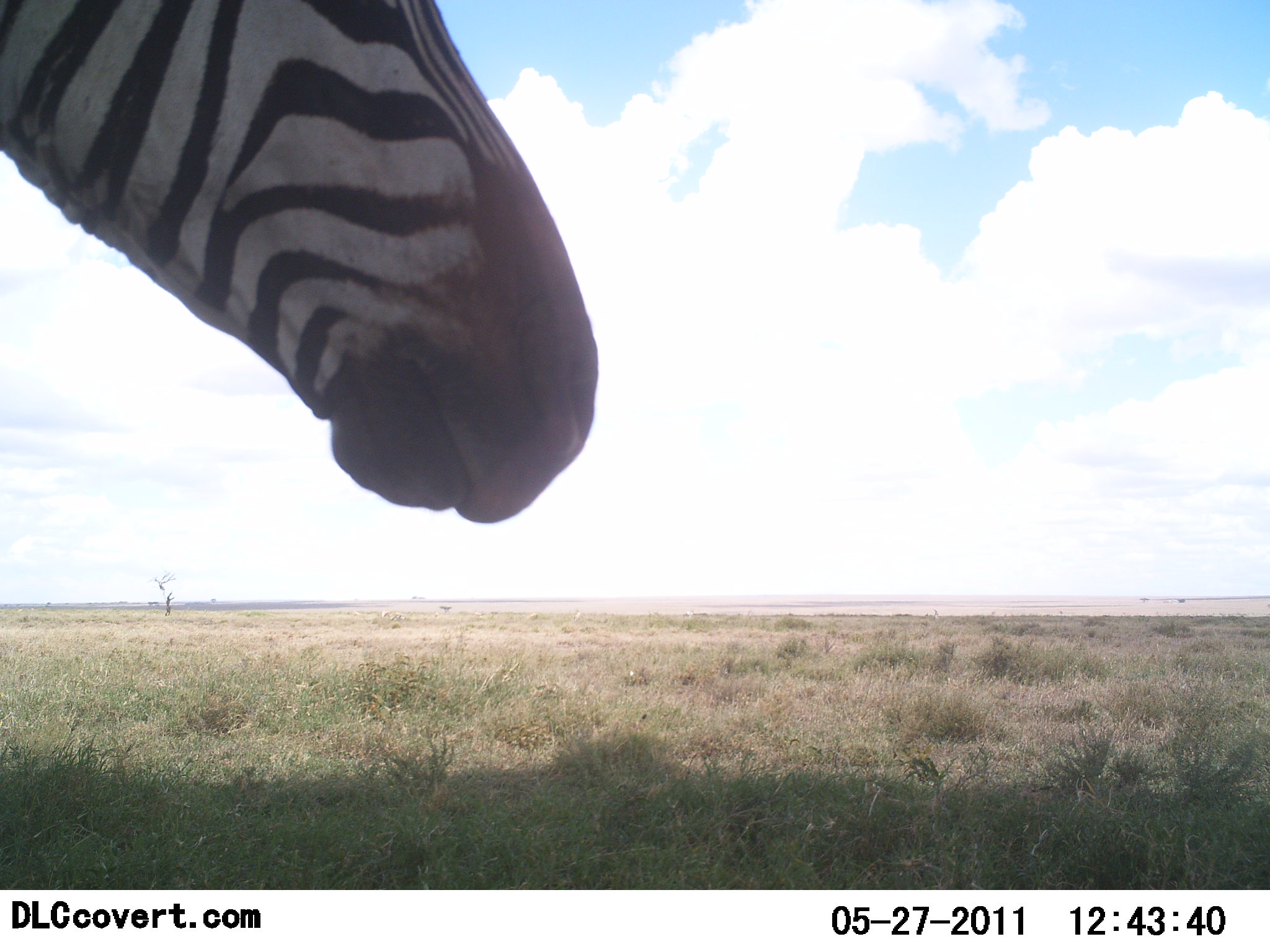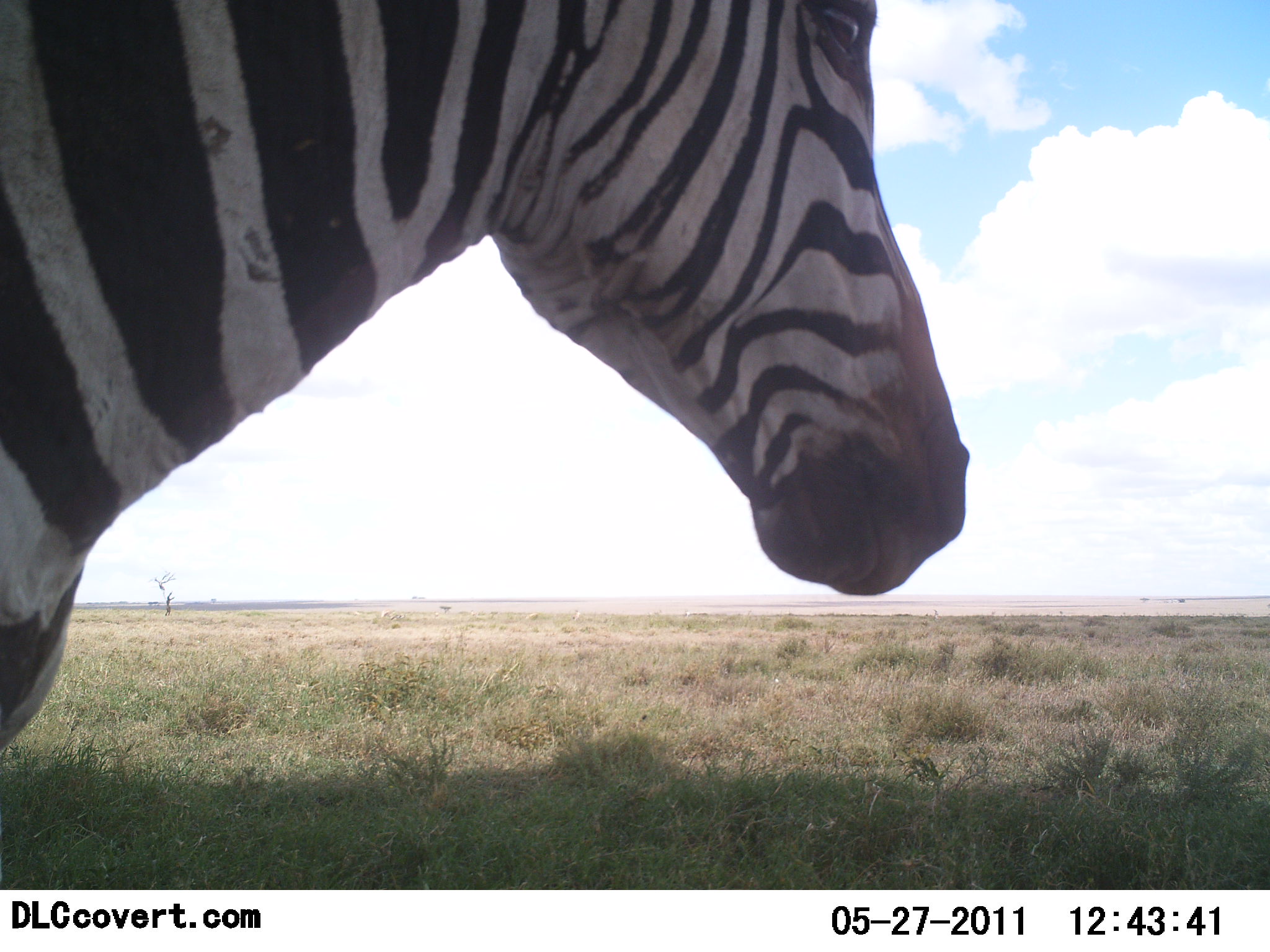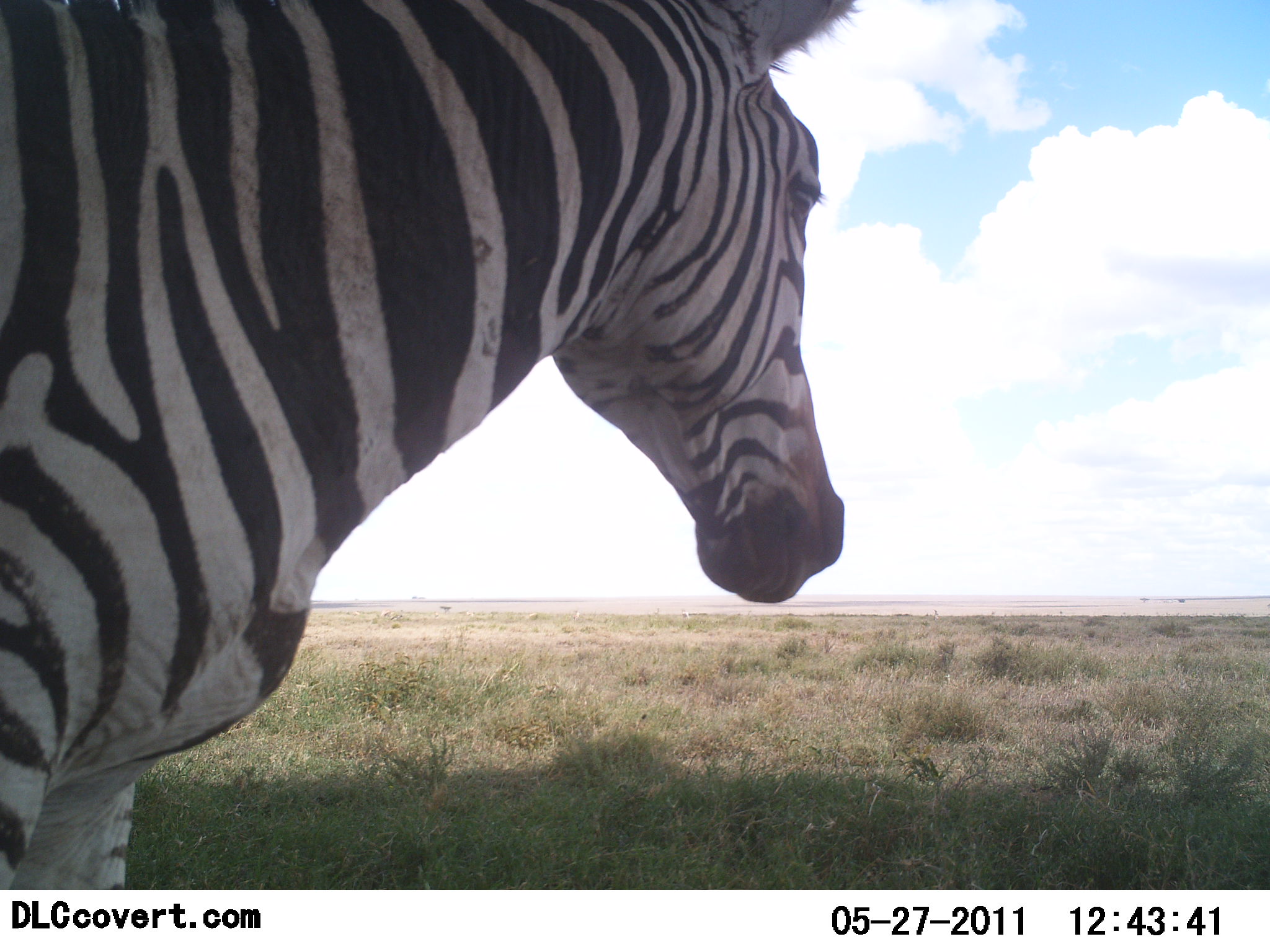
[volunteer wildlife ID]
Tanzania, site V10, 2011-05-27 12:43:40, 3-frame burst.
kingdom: Animalia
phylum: Chordata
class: Mammalia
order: Perissodactyla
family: Equidae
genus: Equus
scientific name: Equus quagga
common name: plains zebra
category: zebra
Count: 1.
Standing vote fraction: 23%.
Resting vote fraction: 0%.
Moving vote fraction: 85%.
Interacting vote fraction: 0%.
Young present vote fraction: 0%.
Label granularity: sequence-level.